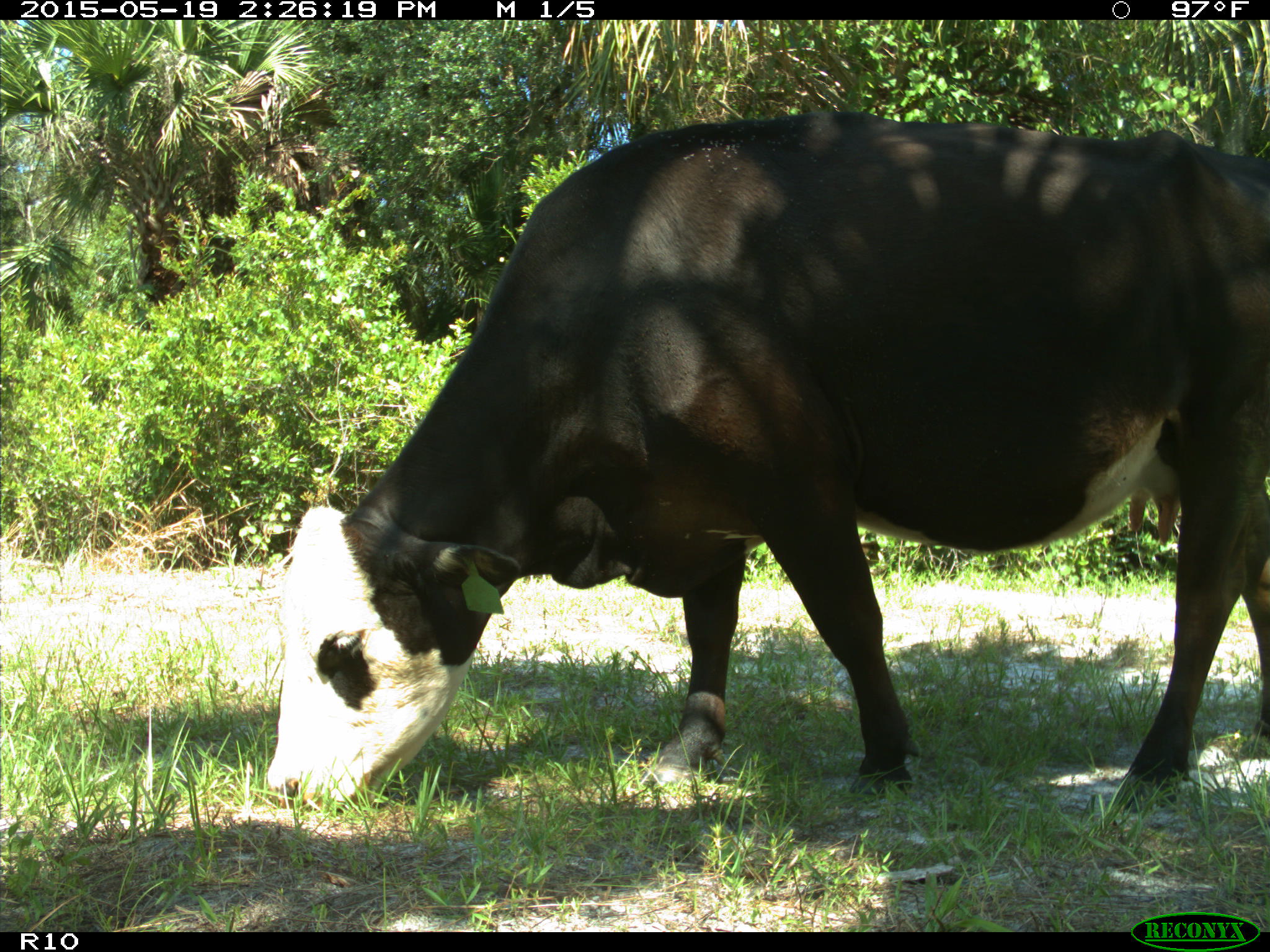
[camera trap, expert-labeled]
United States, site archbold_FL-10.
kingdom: Animalia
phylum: Chordata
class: Mammalia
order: Artiodactyla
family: Bovidae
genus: Bos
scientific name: Bos taurus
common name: domestic cow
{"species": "Bos taurus (domestic cow)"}